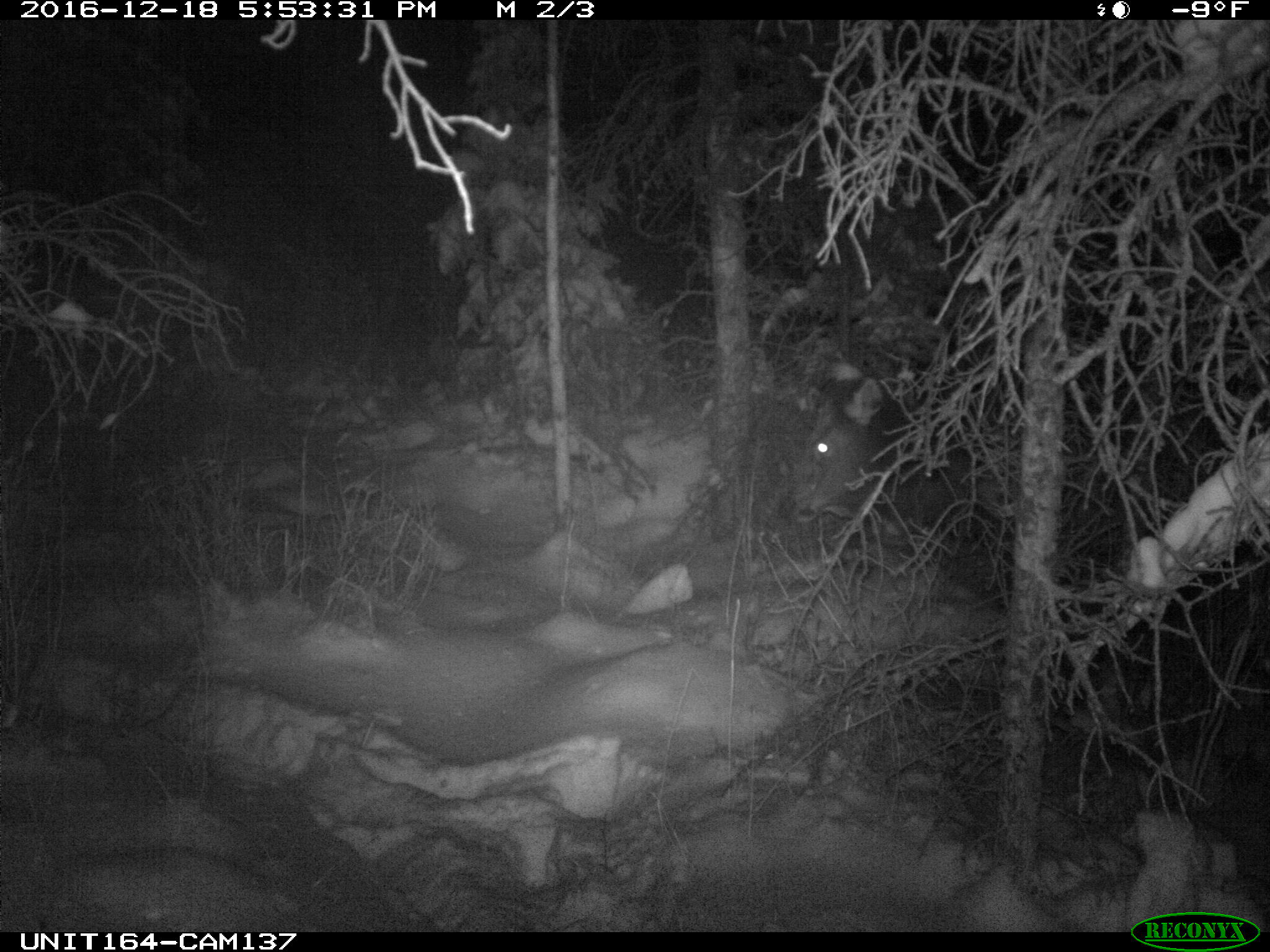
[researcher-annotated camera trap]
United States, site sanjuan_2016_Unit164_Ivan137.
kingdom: Animalia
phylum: Chordata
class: Mammalia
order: Artiodactyla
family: Cervidae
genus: Cervus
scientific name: Cervus elaphus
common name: red deer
Cervus elaphus (red deer).